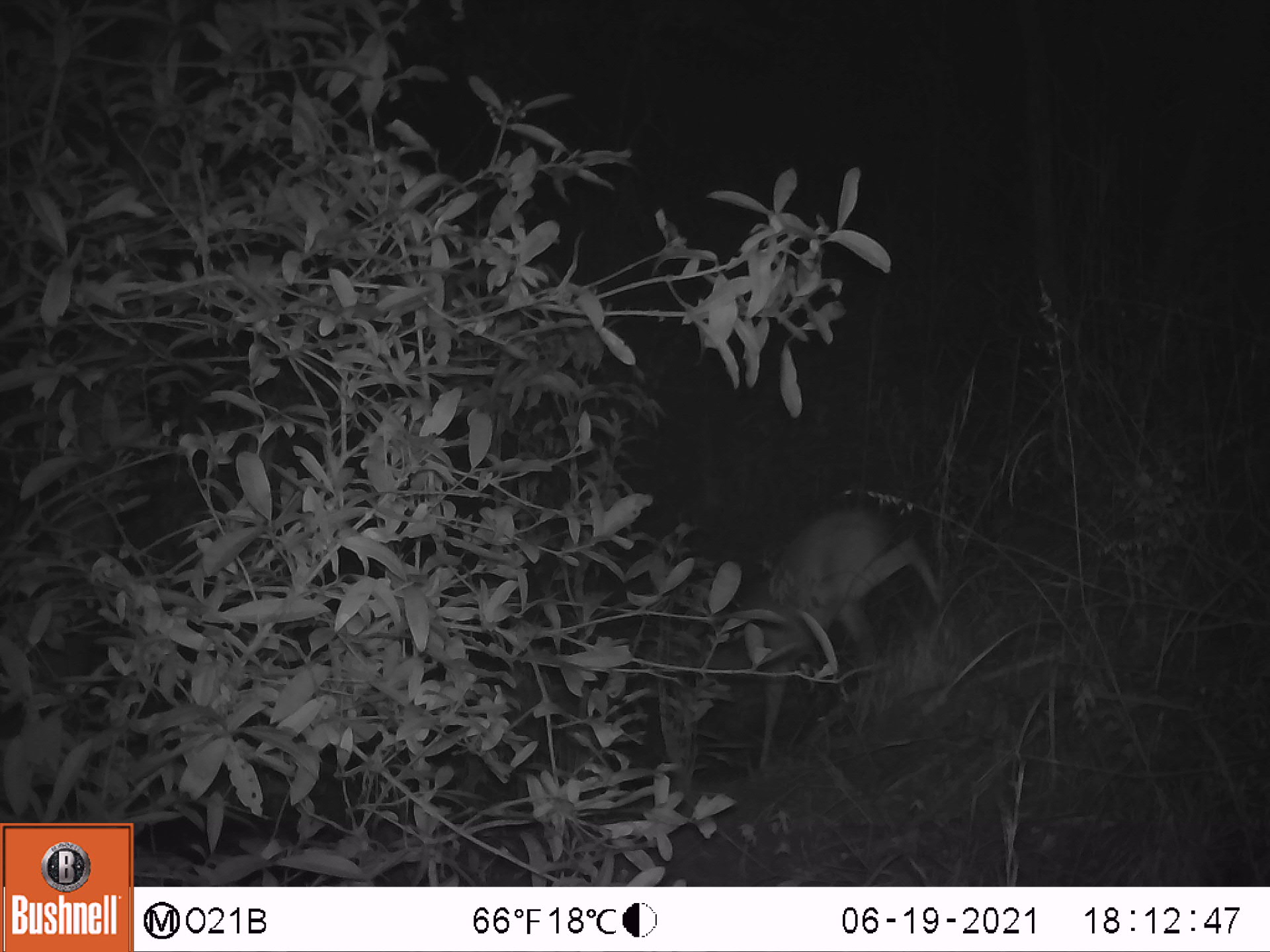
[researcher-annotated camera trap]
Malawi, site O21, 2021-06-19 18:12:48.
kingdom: Animalia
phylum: Chordata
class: Mammalia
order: Artiodactyla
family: Bovidae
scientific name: Antilopinae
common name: small antelope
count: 1